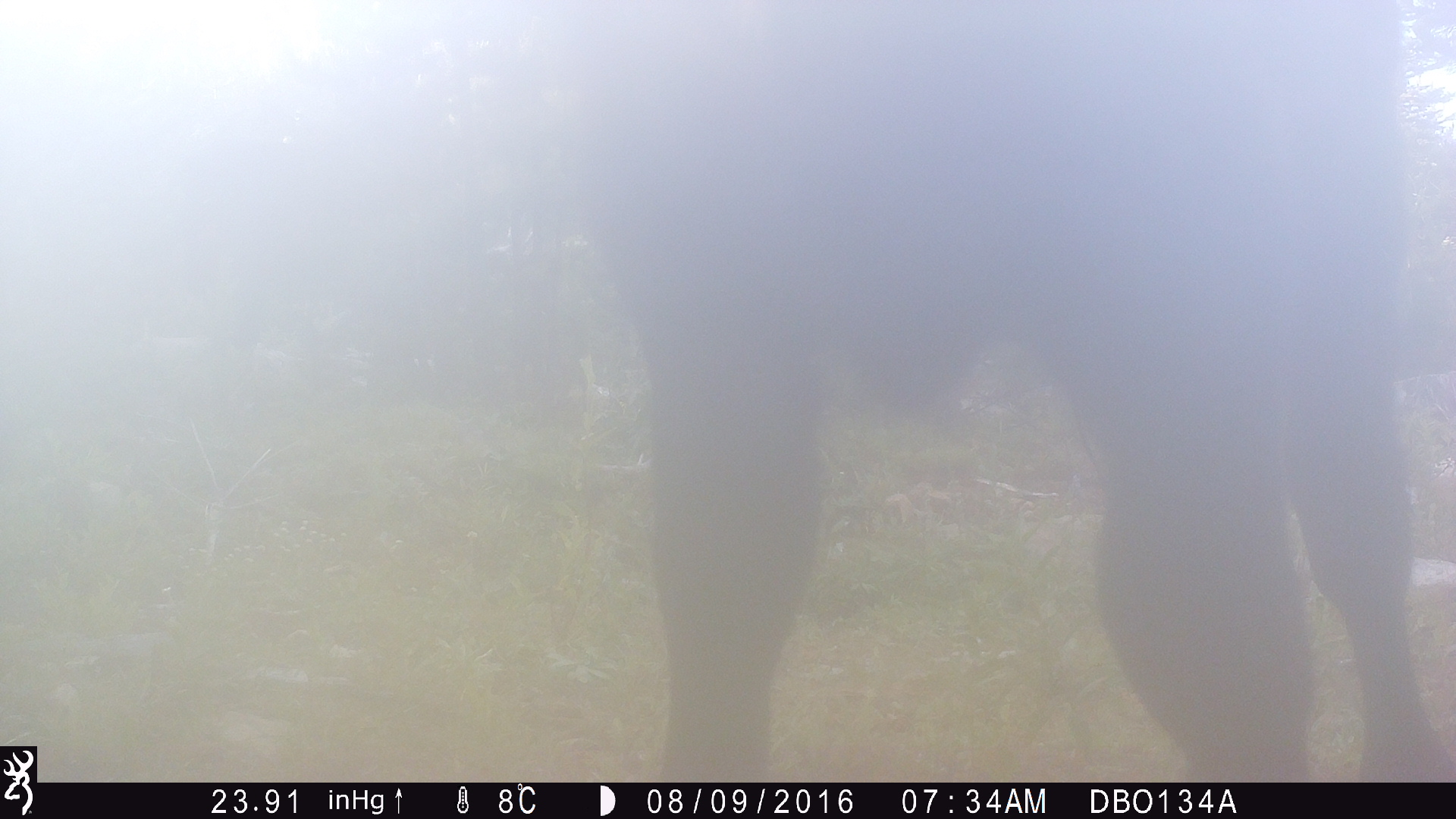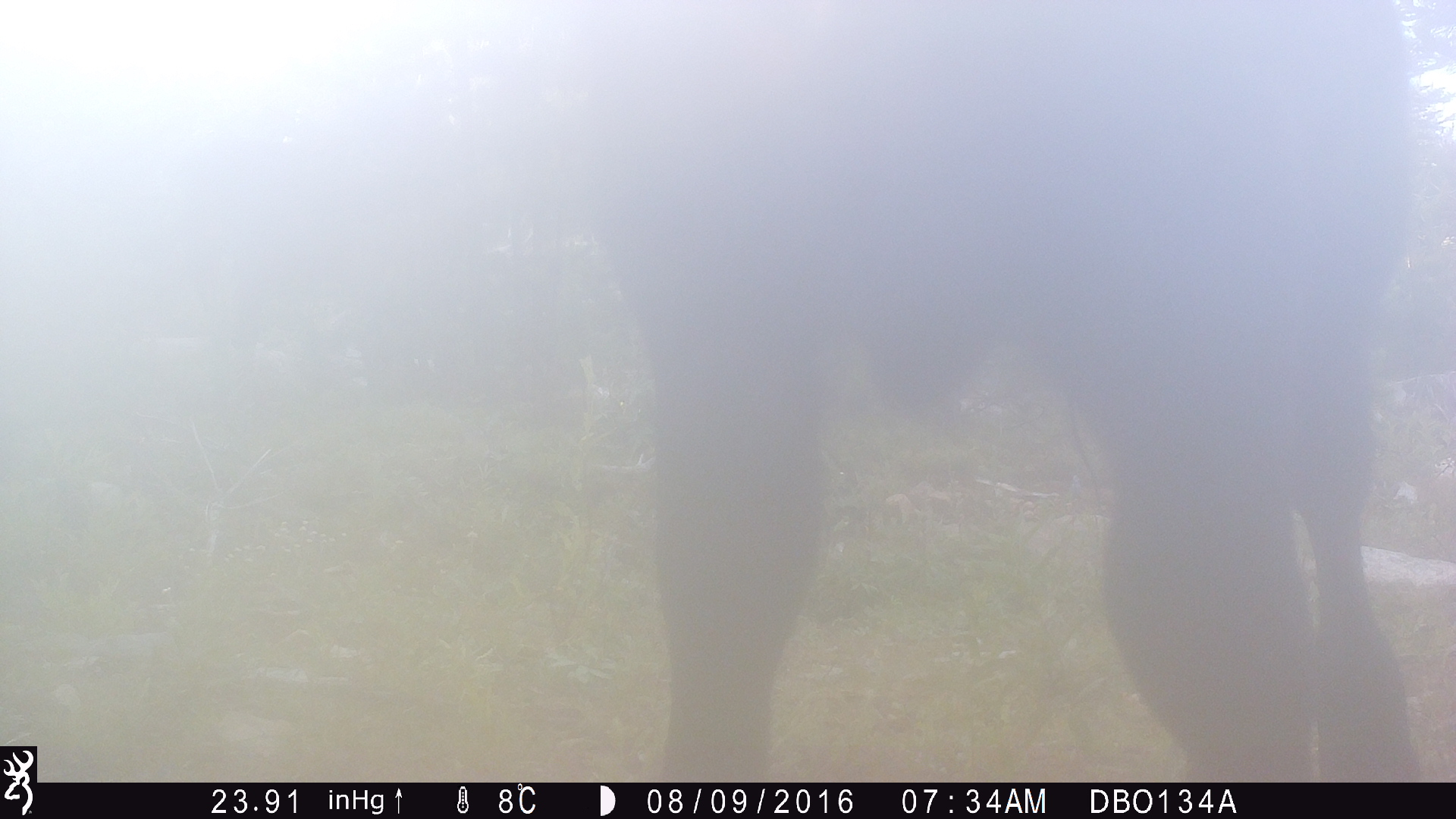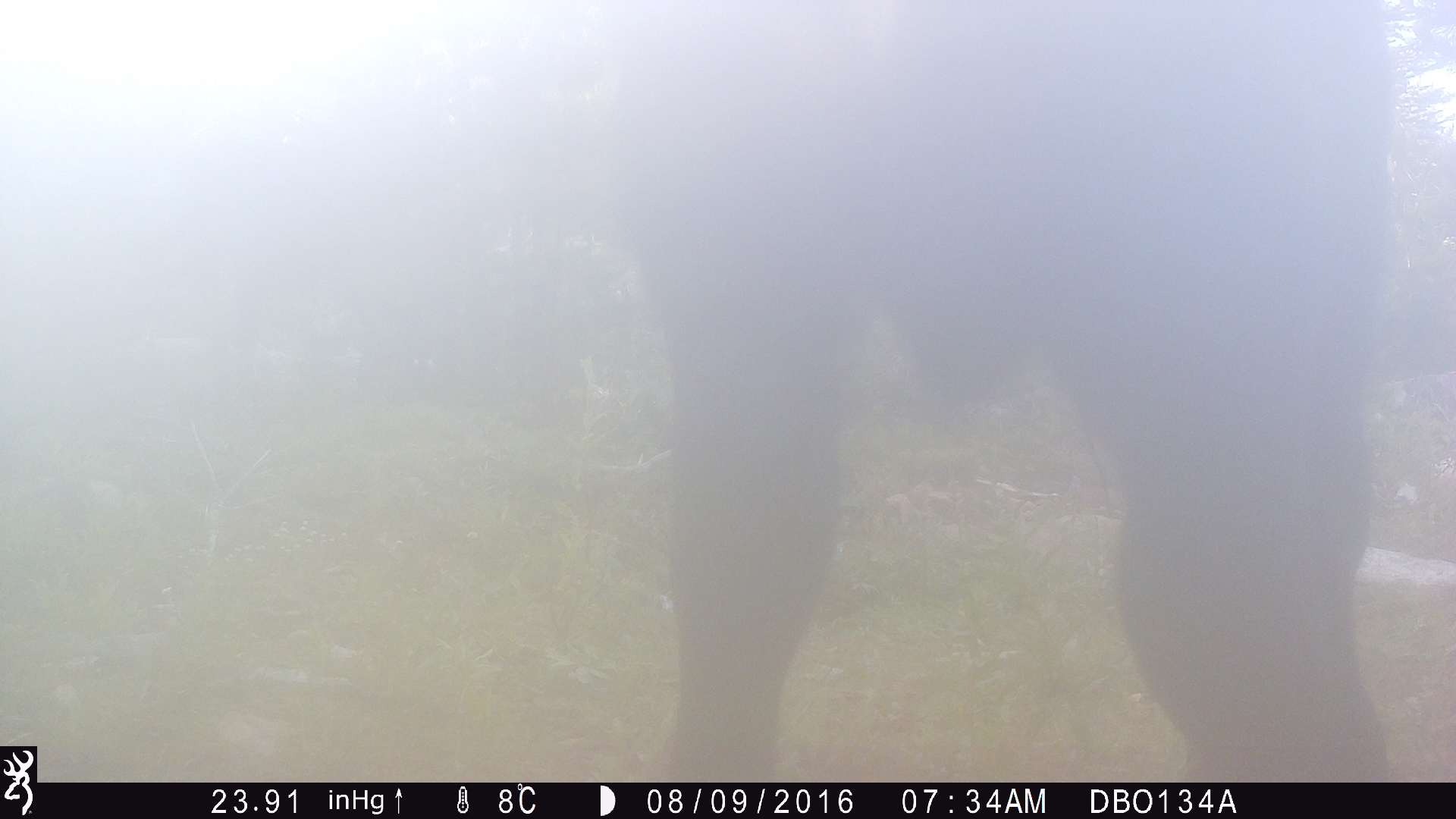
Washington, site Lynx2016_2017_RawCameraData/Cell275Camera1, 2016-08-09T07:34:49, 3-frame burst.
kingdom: Animalia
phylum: Chordata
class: Mammalia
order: Artiodactyla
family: Bovidae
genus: Bos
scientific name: Bos taurus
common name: domestic cattle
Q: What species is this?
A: Domestic cattle (Bos taurus).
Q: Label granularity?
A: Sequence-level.